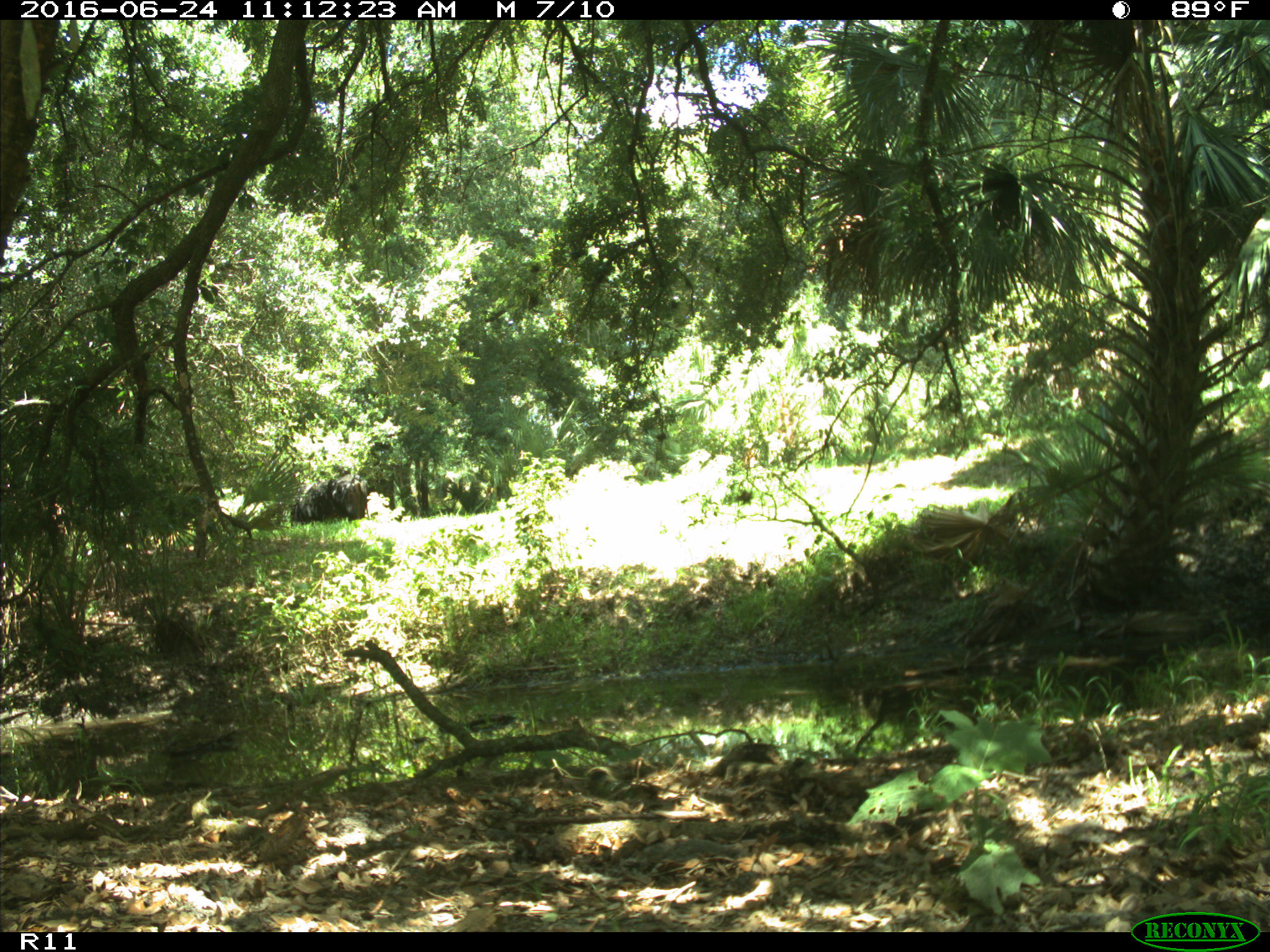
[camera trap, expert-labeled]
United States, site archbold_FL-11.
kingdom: Animalia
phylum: Chordata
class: Mammalia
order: Artiodactyla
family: Bovidae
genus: Bos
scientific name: Bos taurus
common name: domestic cow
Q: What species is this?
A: Bos taurus (domestic cow).